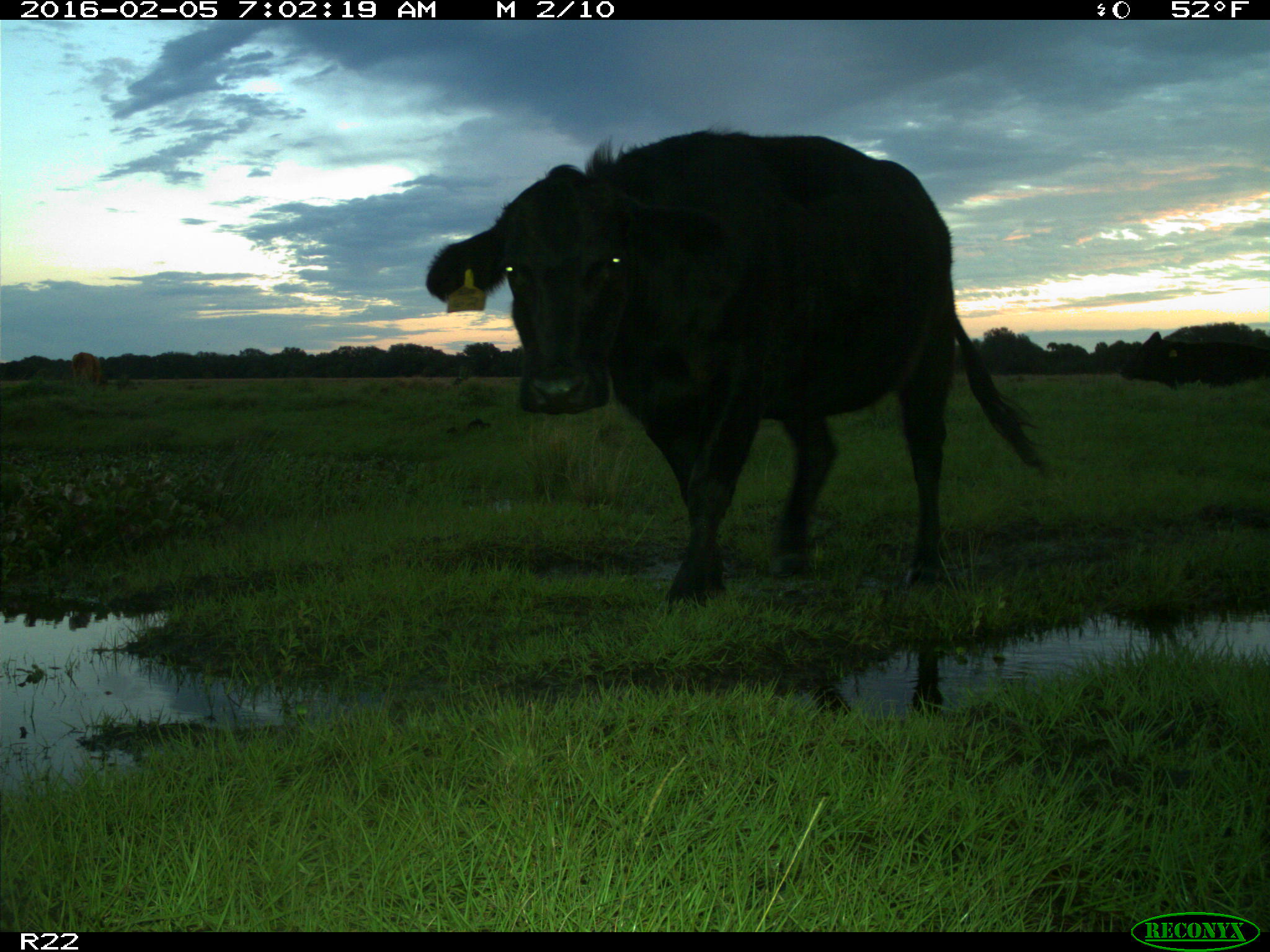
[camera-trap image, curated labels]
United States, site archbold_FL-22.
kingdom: Animalia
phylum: Chordata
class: Mammalia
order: Artiodactyla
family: Bovidae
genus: Bos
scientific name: Bos taurus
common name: domestic cow